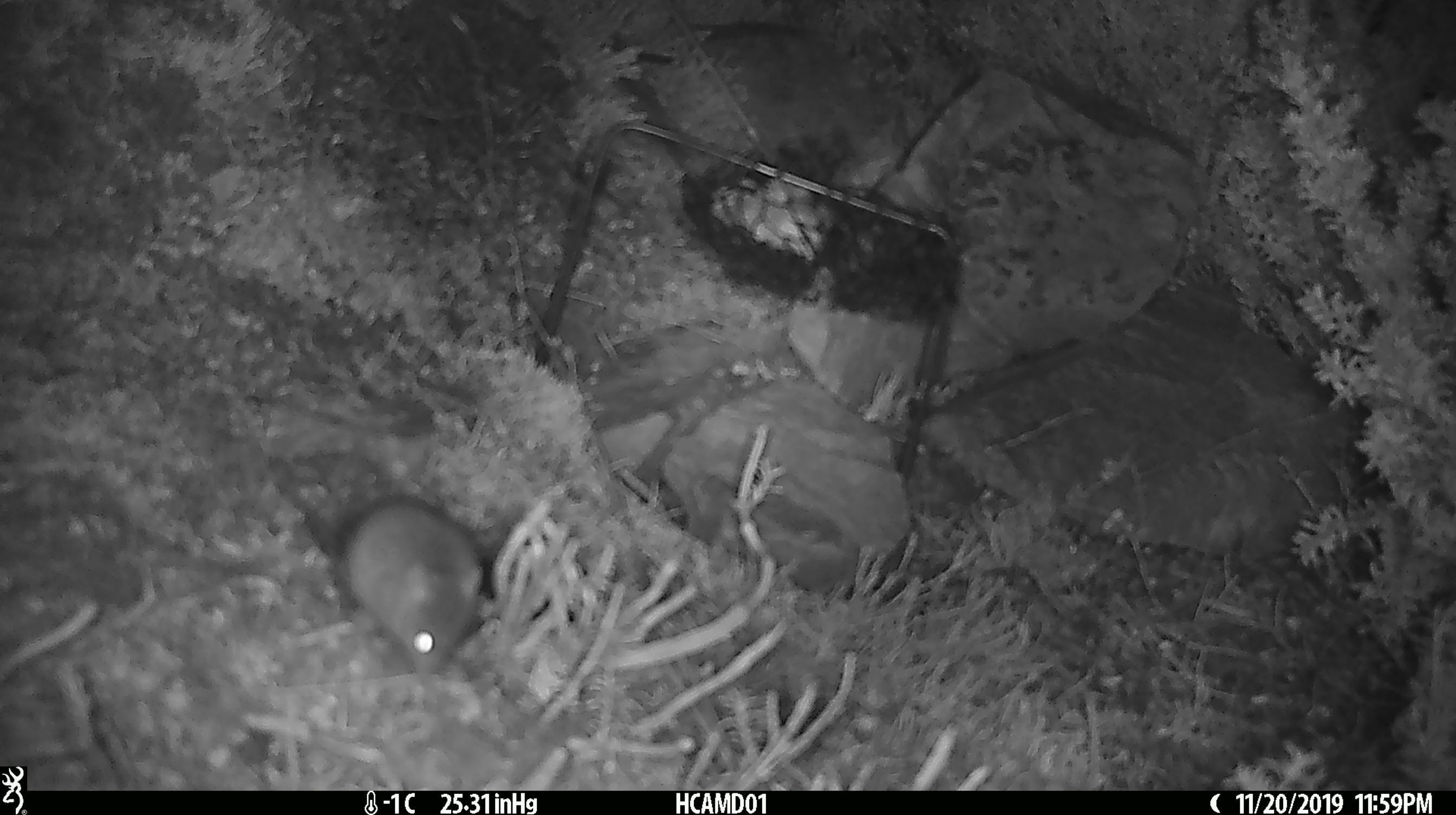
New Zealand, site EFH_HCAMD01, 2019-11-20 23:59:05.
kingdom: Animalia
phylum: Chordata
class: Mammalia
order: Rodentia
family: Muridae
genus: Mus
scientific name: Mus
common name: mouse